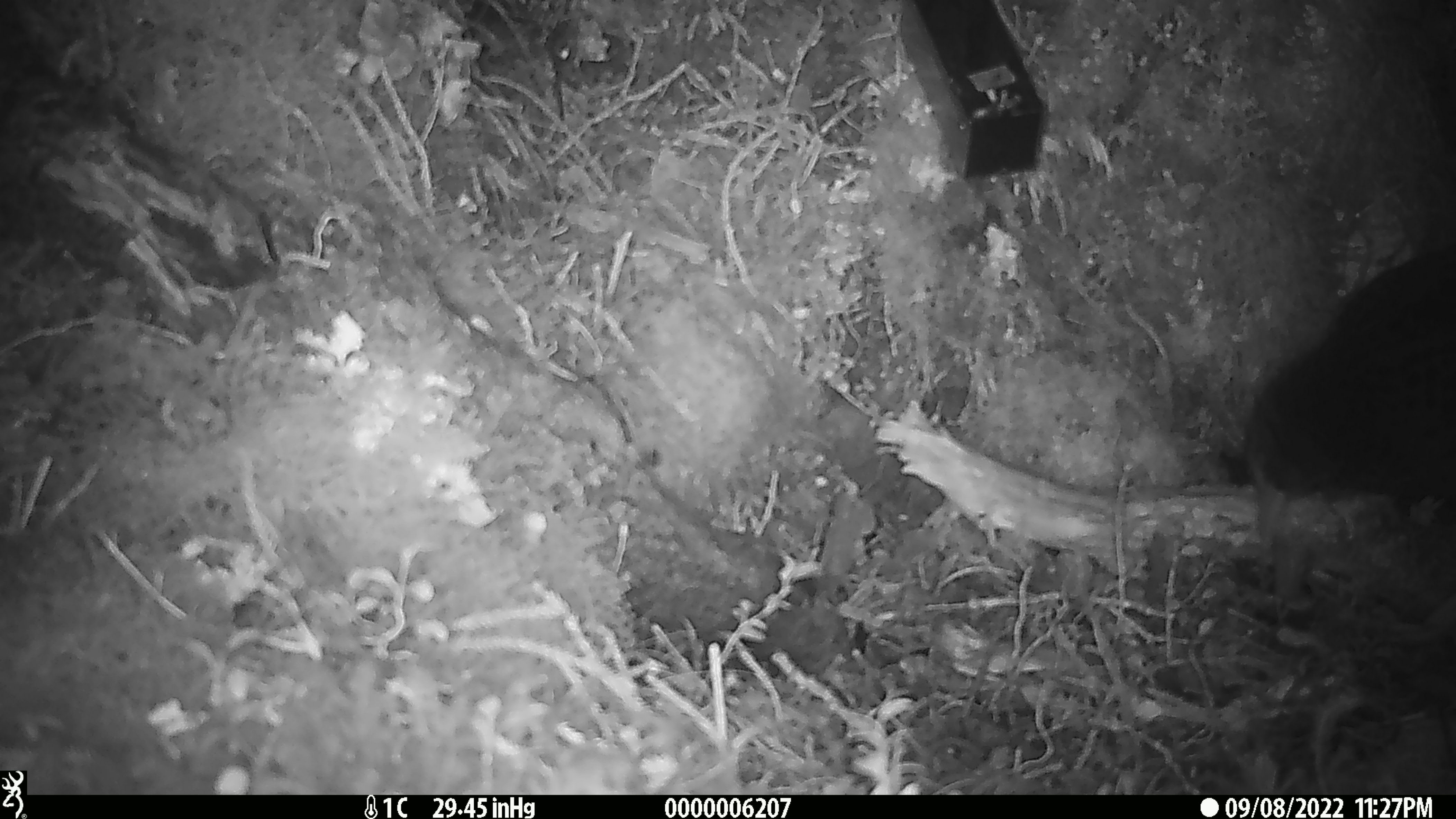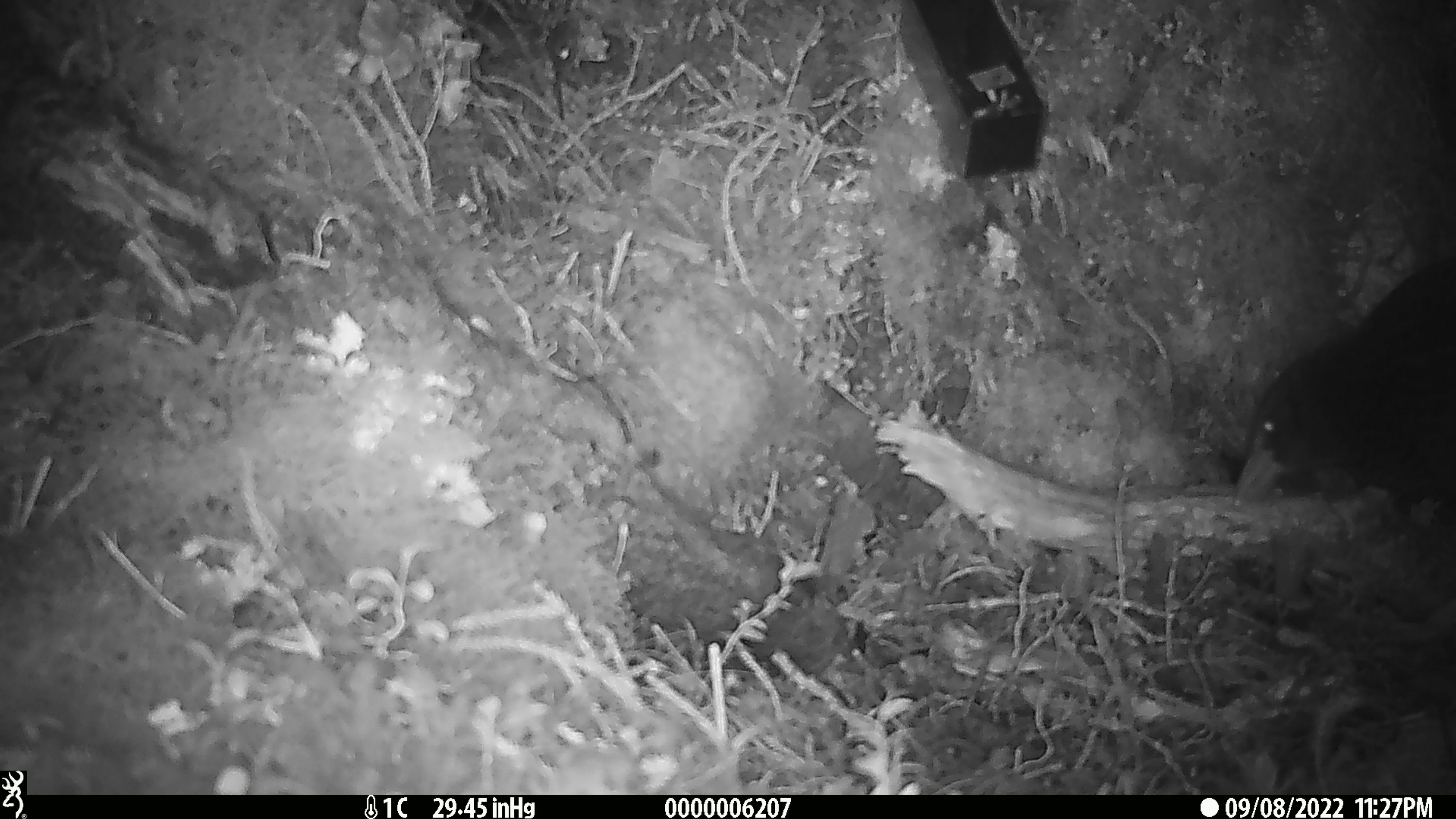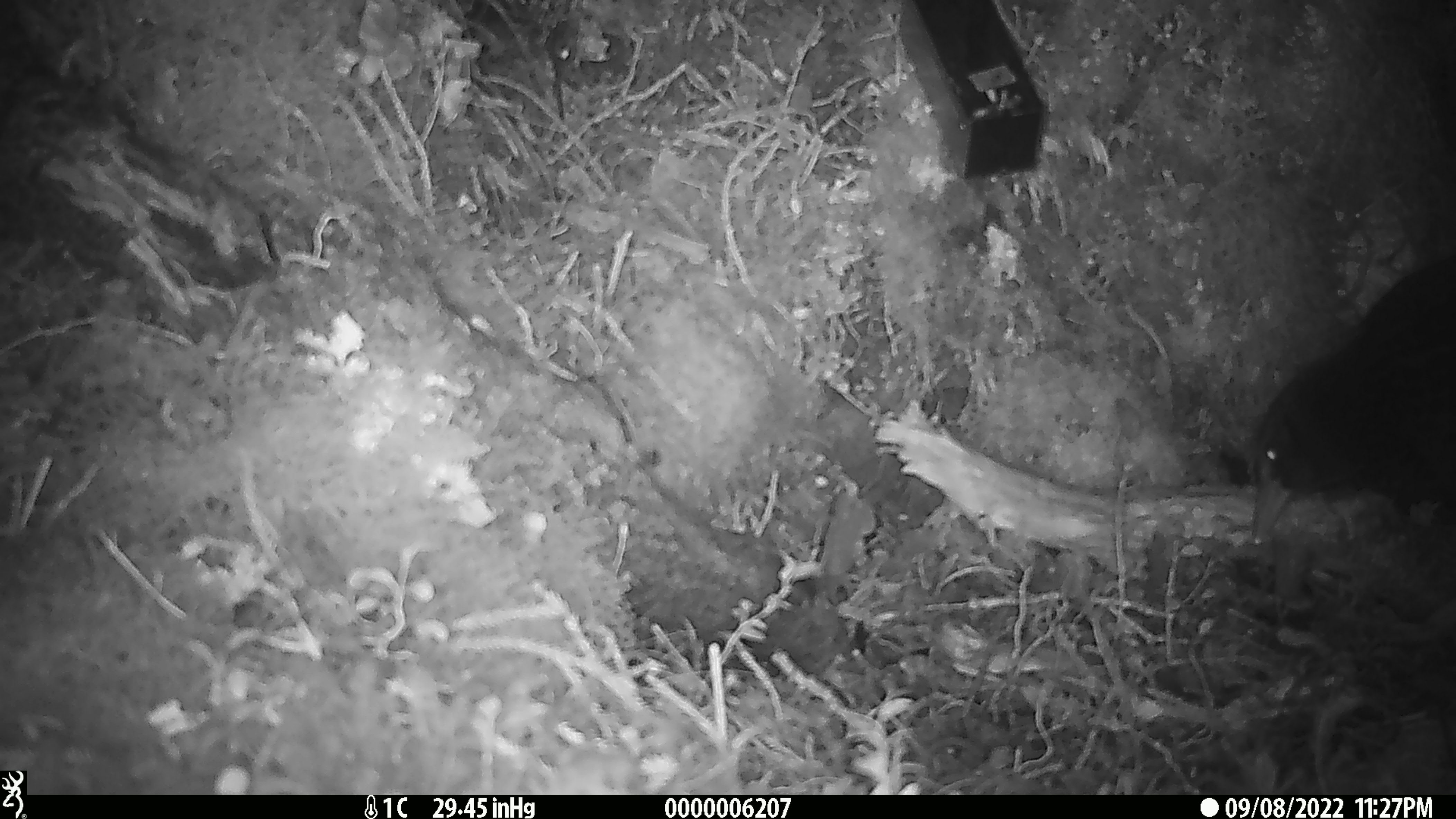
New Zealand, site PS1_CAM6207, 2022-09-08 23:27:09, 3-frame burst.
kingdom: Animalia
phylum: Chordata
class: Aves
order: Gruiformes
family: Rallidae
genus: Gallirallus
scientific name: Gallirallus australis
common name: weka